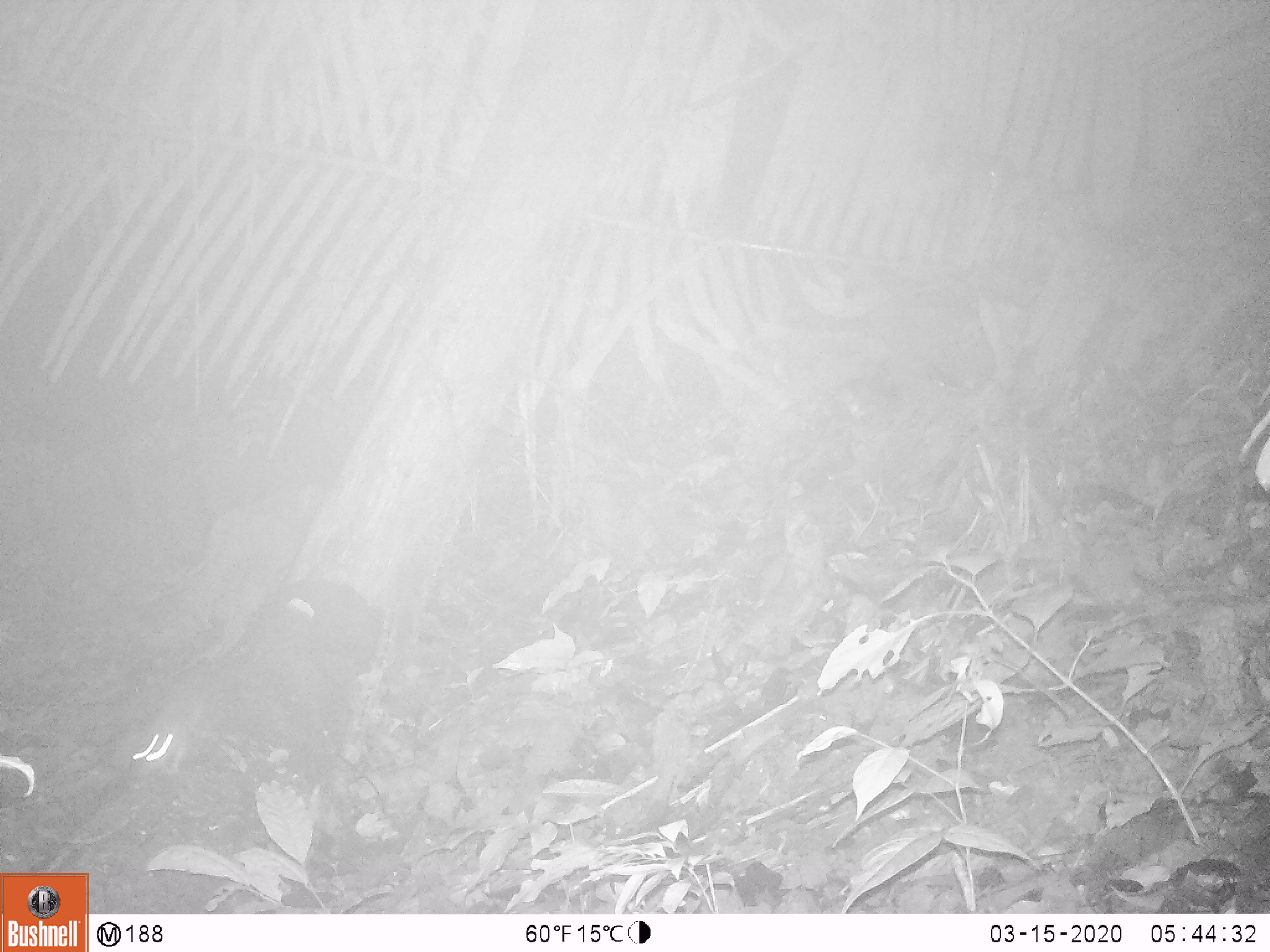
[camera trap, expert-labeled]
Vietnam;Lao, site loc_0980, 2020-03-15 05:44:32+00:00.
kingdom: Animalia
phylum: Chordata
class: Mammalia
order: Rodentia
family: Muridae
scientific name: Muridae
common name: old-world mice and rats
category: unidentified murid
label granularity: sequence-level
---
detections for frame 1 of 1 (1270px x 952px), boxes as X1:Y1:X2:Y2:
unidentified murid: 128:664:224:772